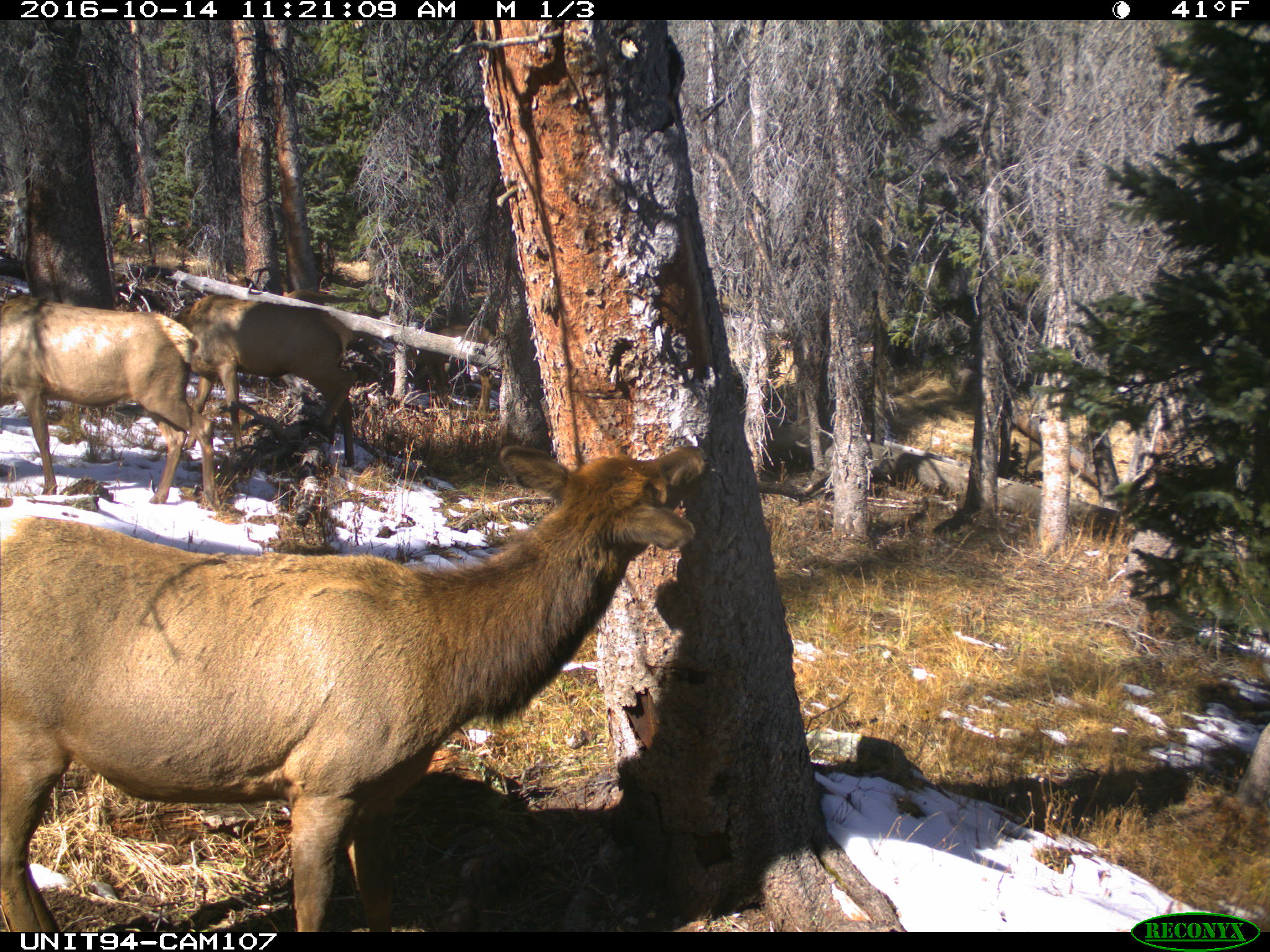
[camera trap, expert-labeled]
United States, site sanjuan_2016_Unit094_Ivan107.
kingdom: Animalia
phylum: Chordata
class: Mammalia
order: Artiodactyla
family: Cervidae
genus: Cervus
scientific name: Cervus elaphus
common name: red deer